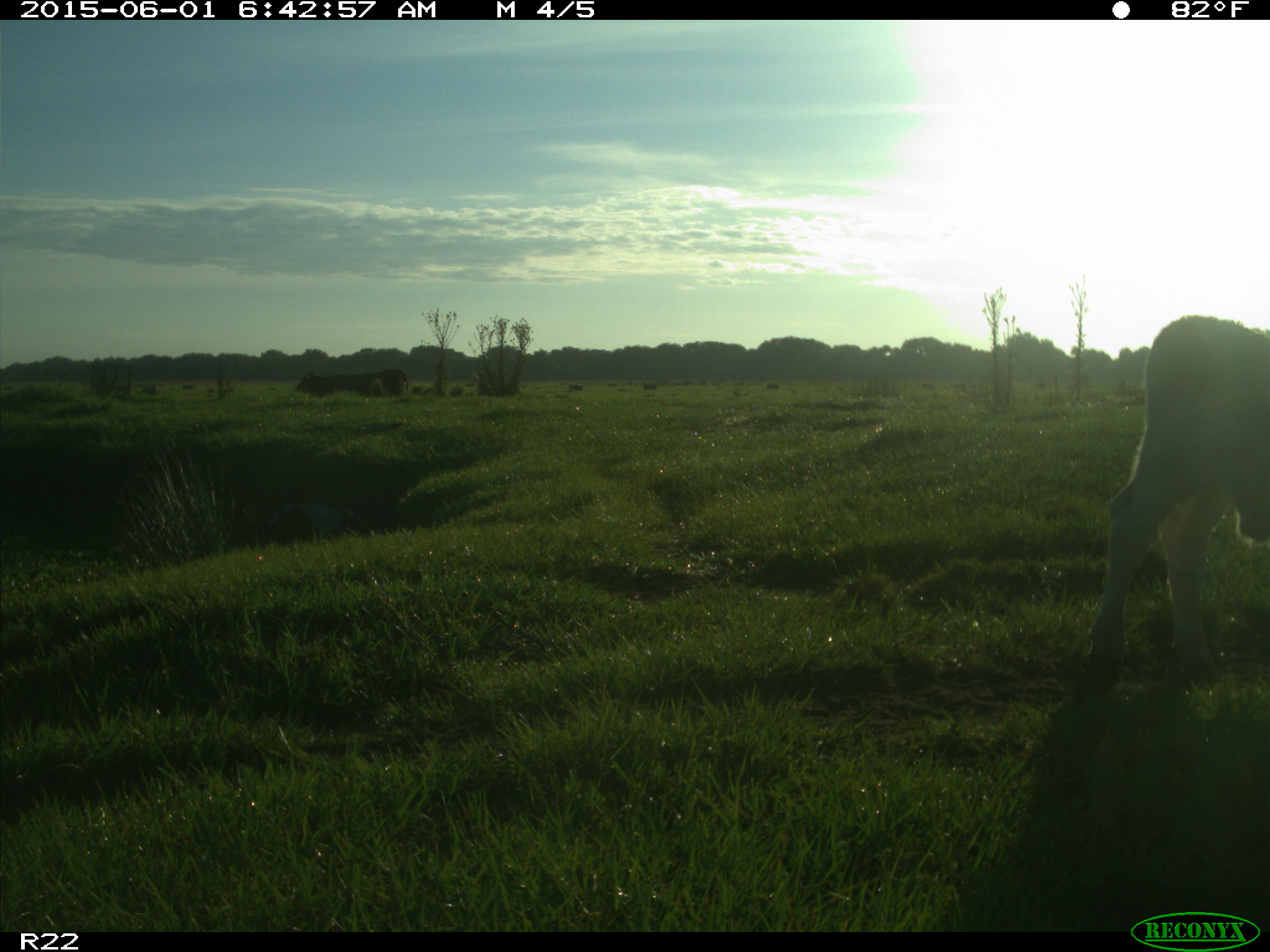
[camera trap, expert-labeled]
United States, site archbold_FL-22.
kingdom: Animalia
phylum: Chordata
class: Mammalia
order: Artiodactyla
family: Bovidae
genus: Bos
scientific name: Bos taurus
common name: domestic cow